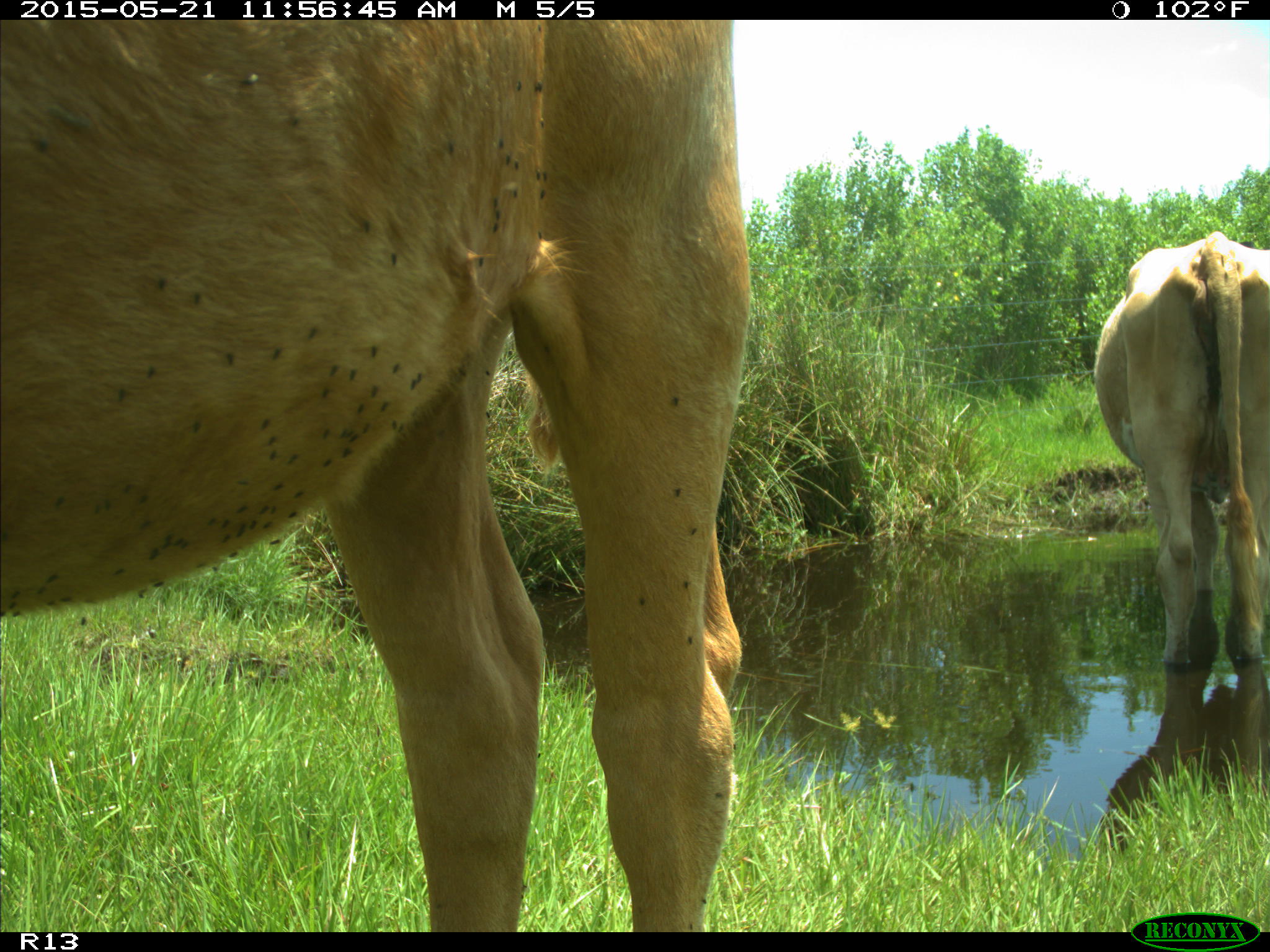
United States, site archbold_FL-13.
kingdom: Animalia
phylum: Chordata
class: Mammalia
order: Artiodactyla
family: Bovidae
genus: Bos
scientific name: Bos taurus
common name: domestic cow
Bos taurus (domestic cow).